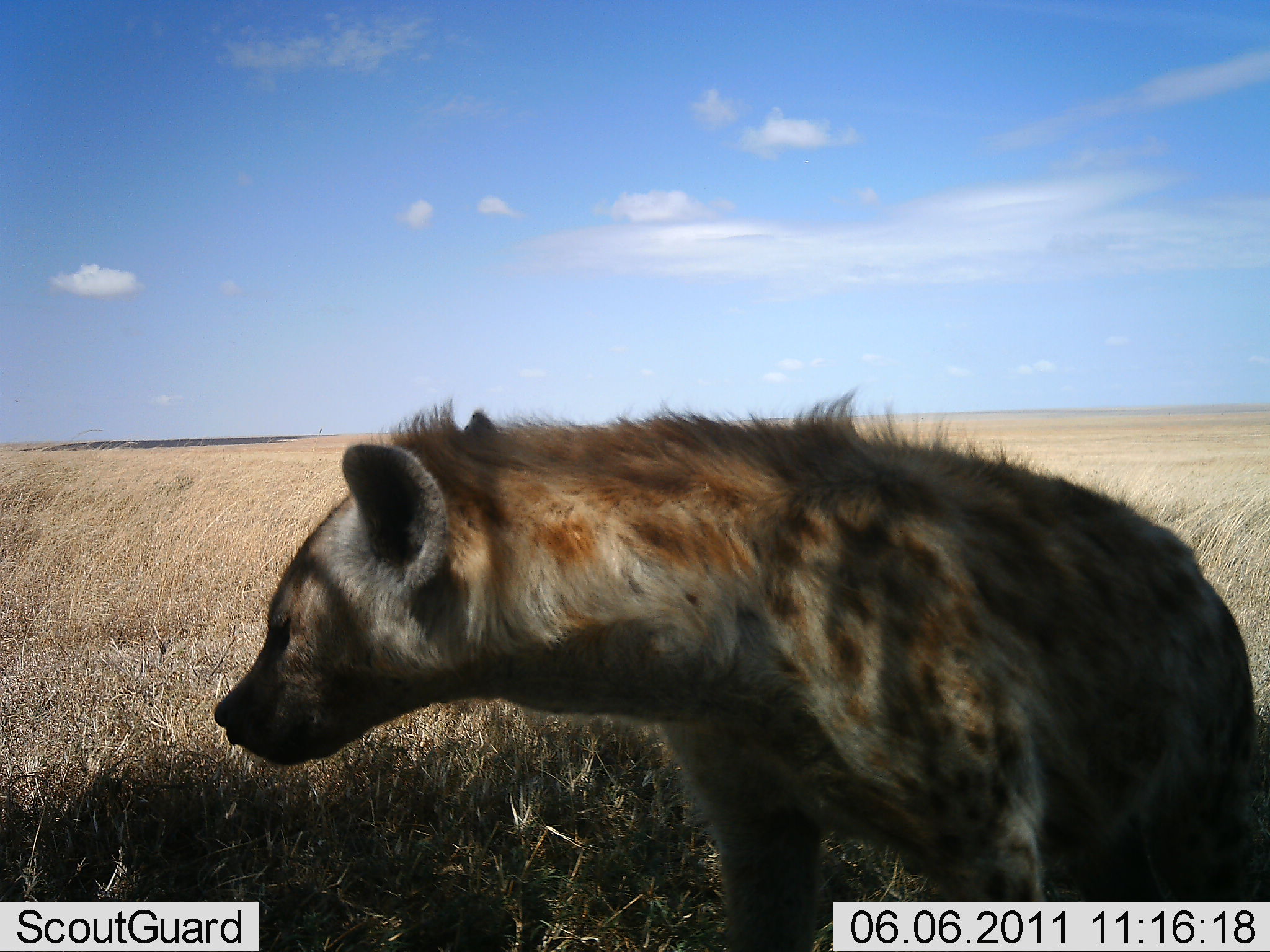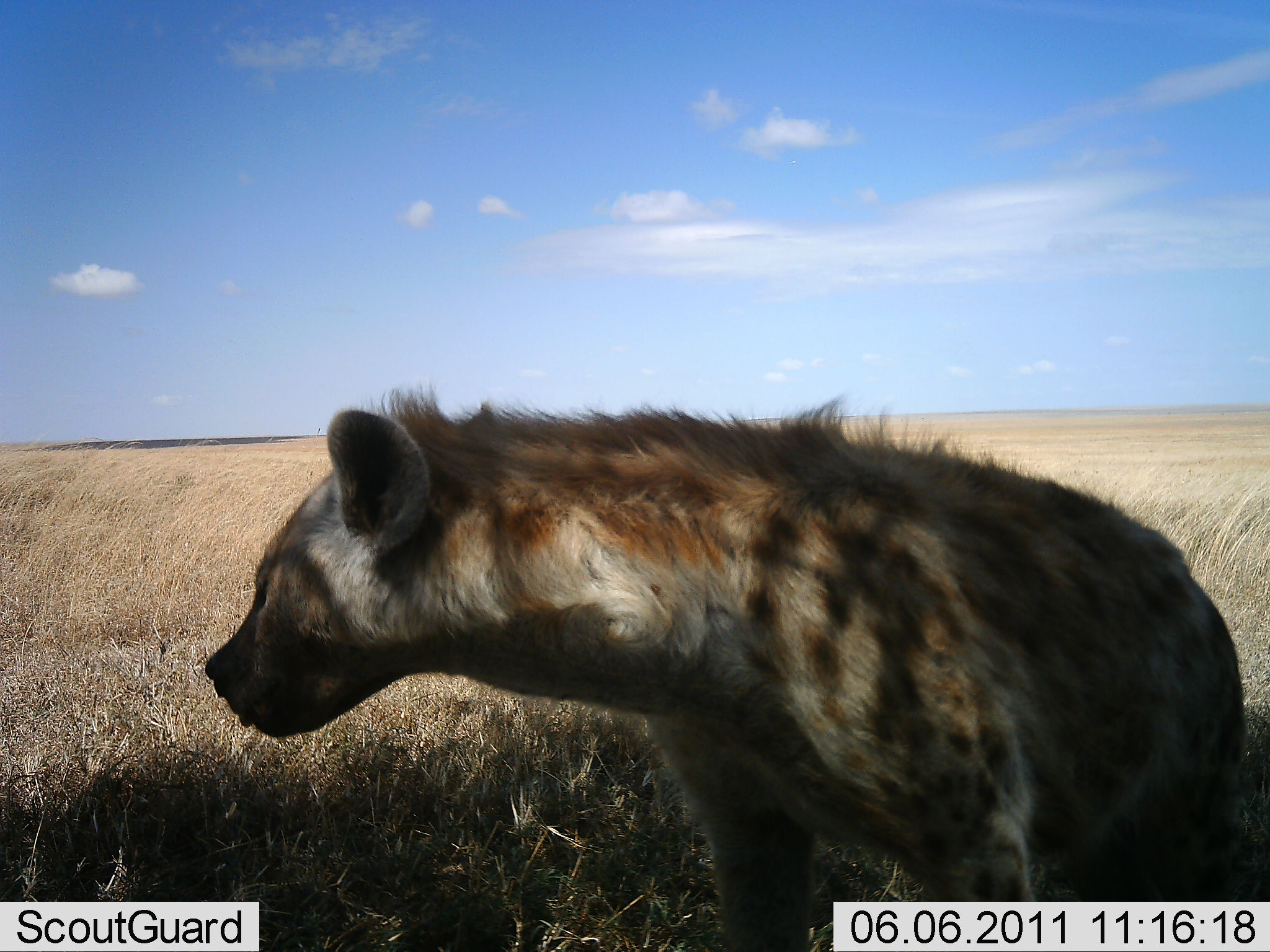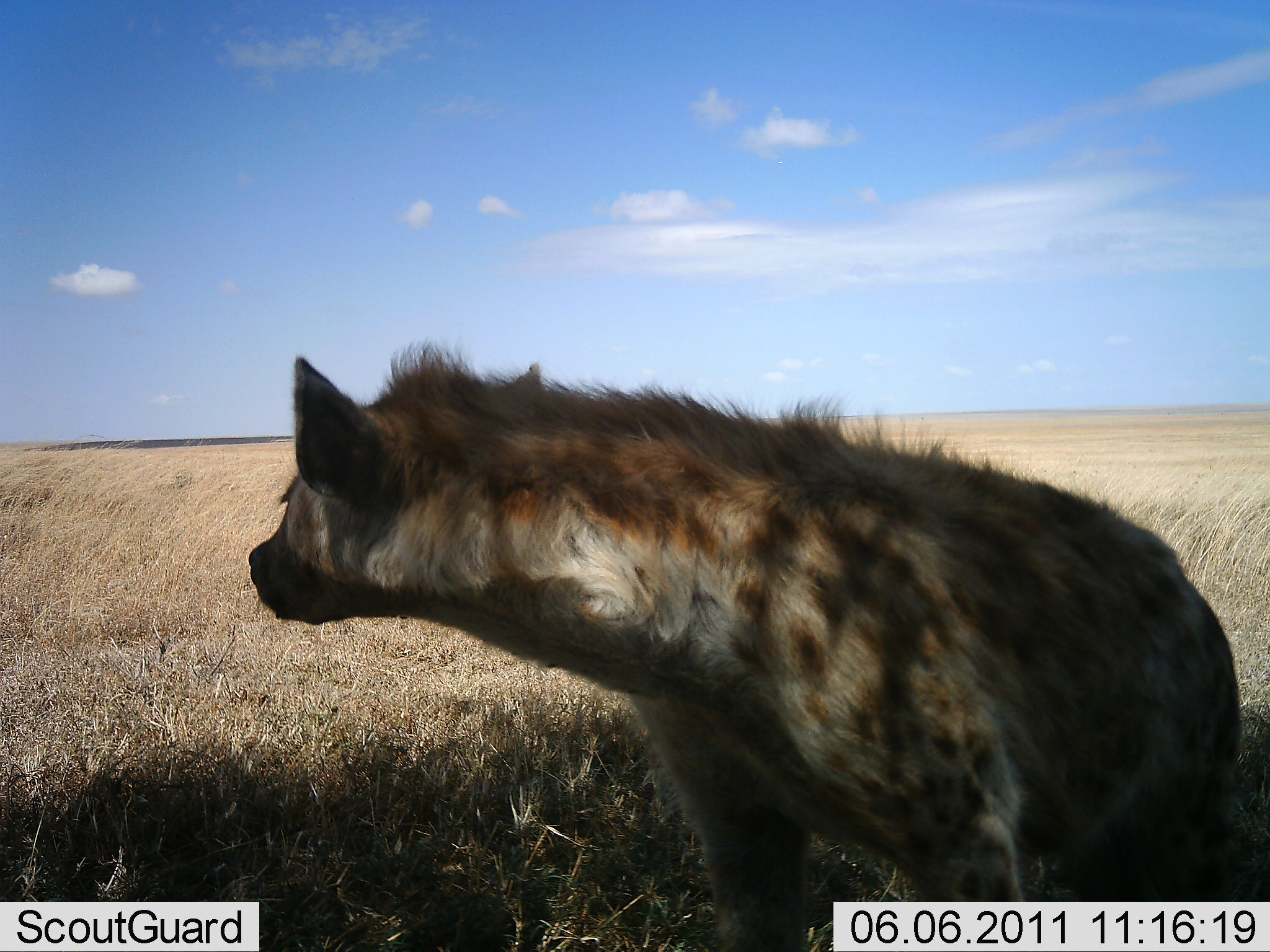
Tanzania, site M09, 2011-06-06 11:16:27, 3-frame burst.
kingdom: Animalia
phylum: Chordata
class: Mammalia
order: Carnivora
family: Hyaenidae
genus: Crocuta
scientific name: Crocuta crocuta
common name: spotted hyena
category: hyenaspotted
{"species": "hyenaspotted (spotted hyena) (Crocuta crocuta)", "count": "1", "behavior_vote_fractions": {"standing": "50%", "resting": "50%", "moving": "0%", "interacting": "0%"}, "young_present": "0%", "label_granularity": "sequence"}